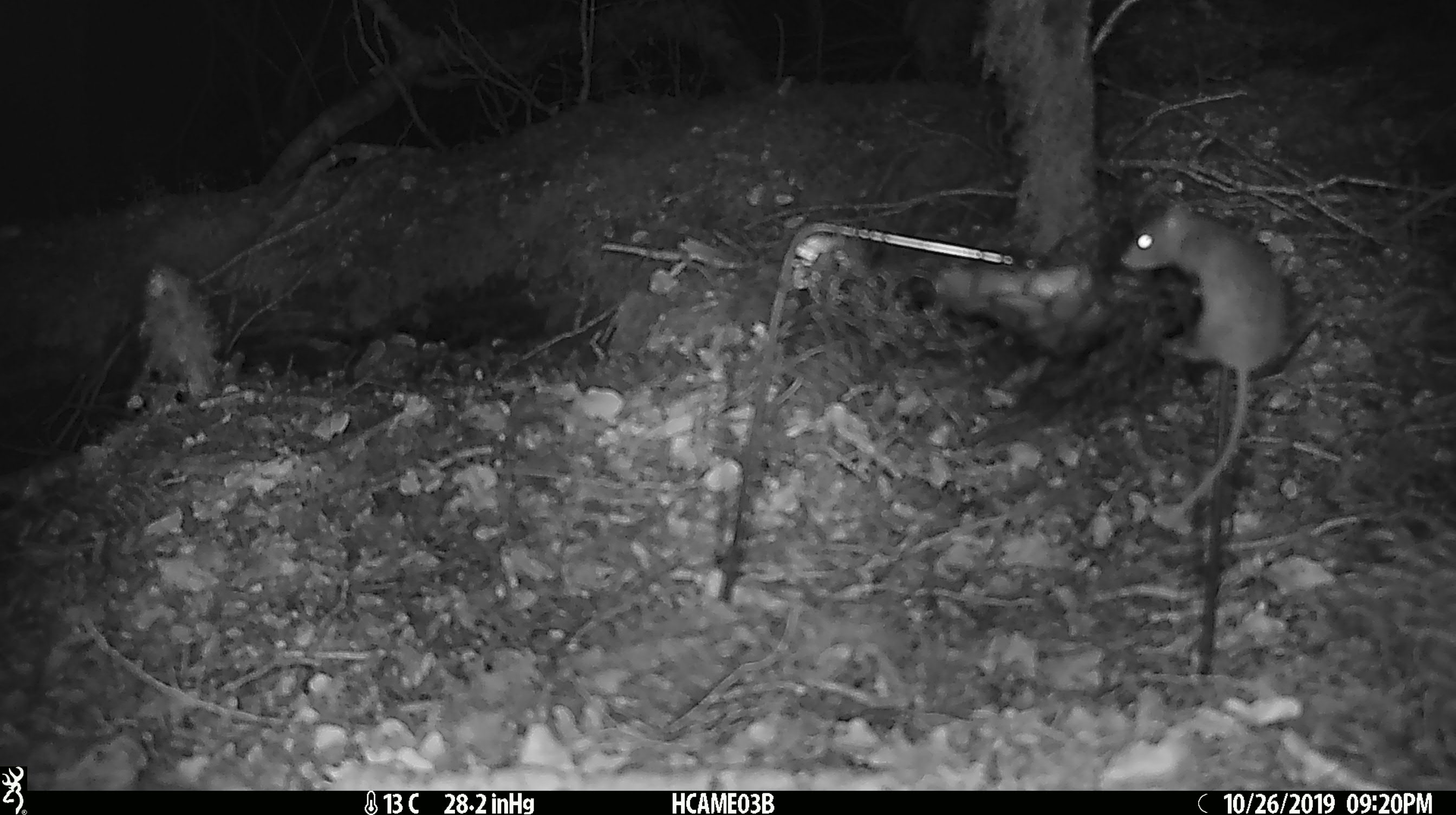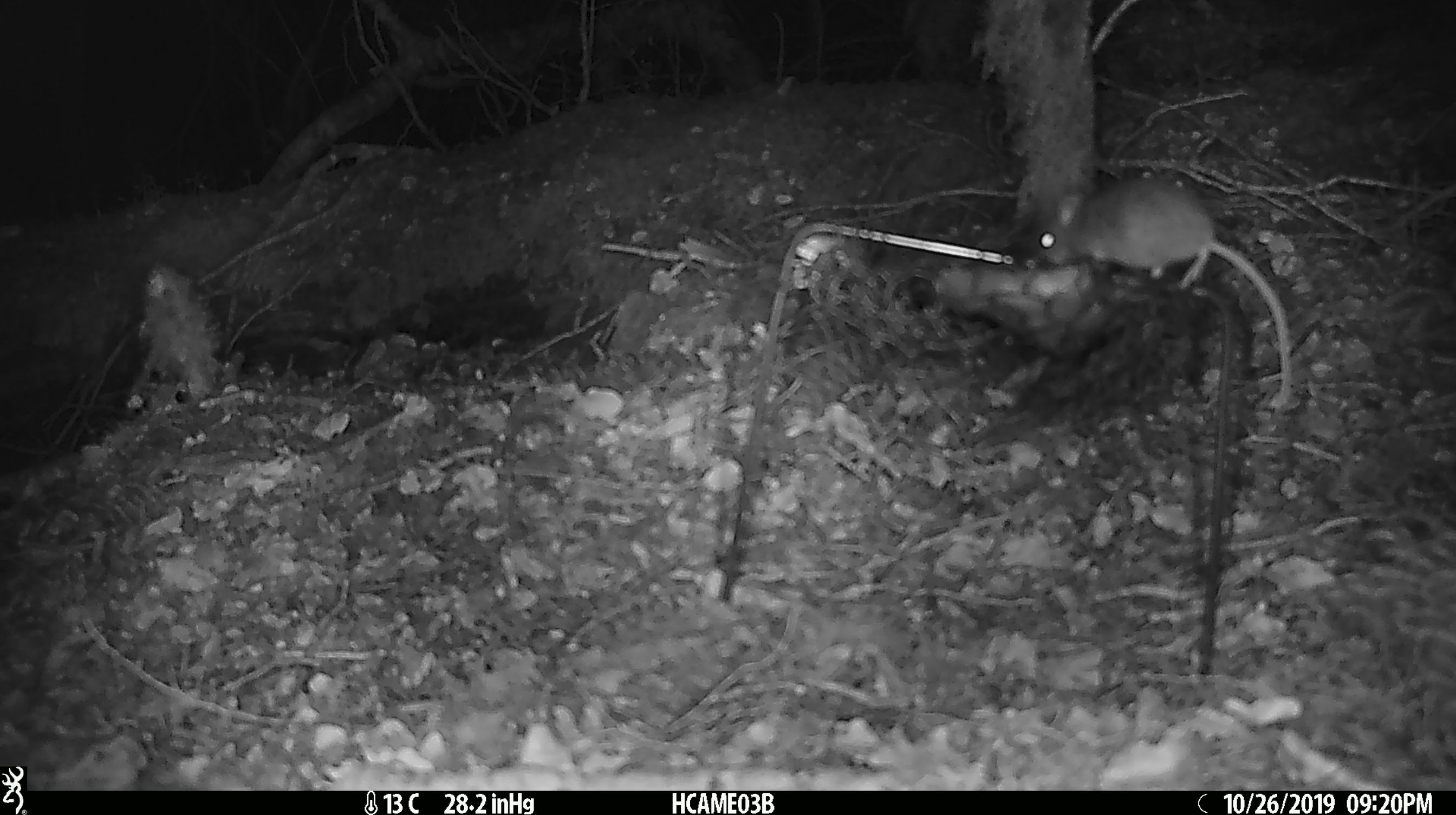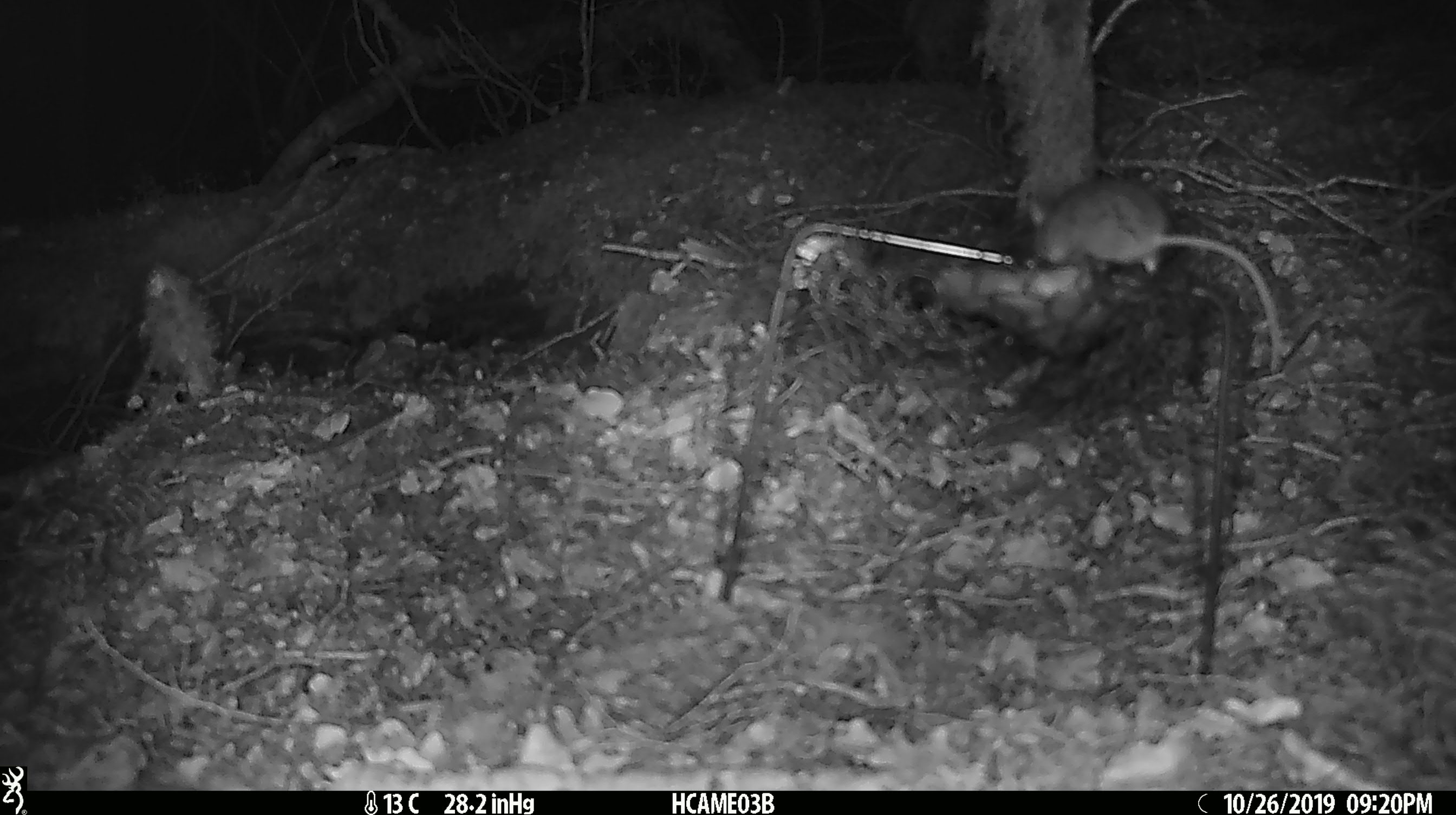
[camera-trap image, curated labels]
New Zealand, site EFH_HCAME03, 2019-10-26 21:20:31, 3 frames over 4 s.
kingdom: Animalia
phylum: Chordata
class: Mammalia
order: Rodentia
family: Muridae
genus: Mus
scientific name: Mus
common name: mouse